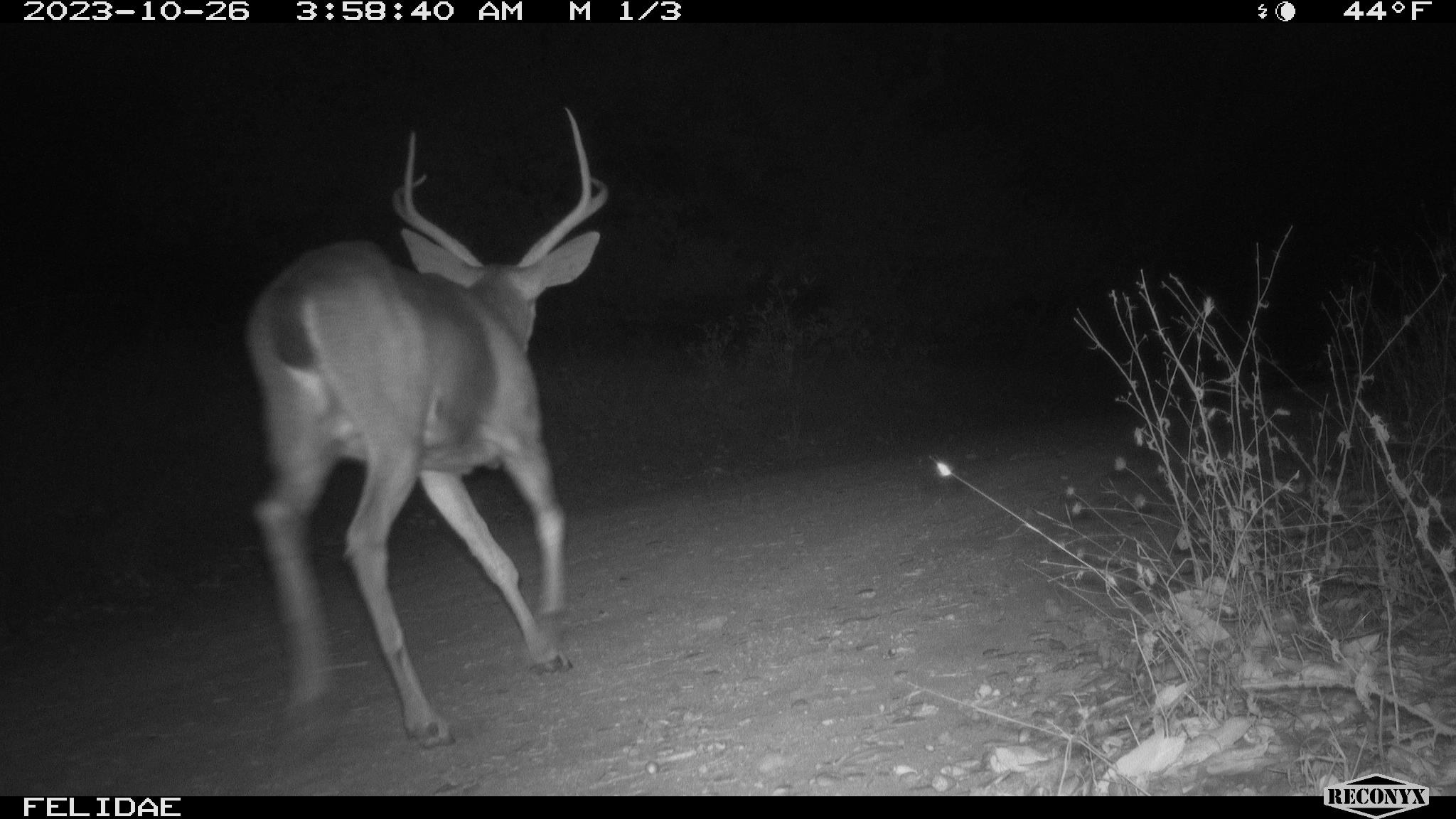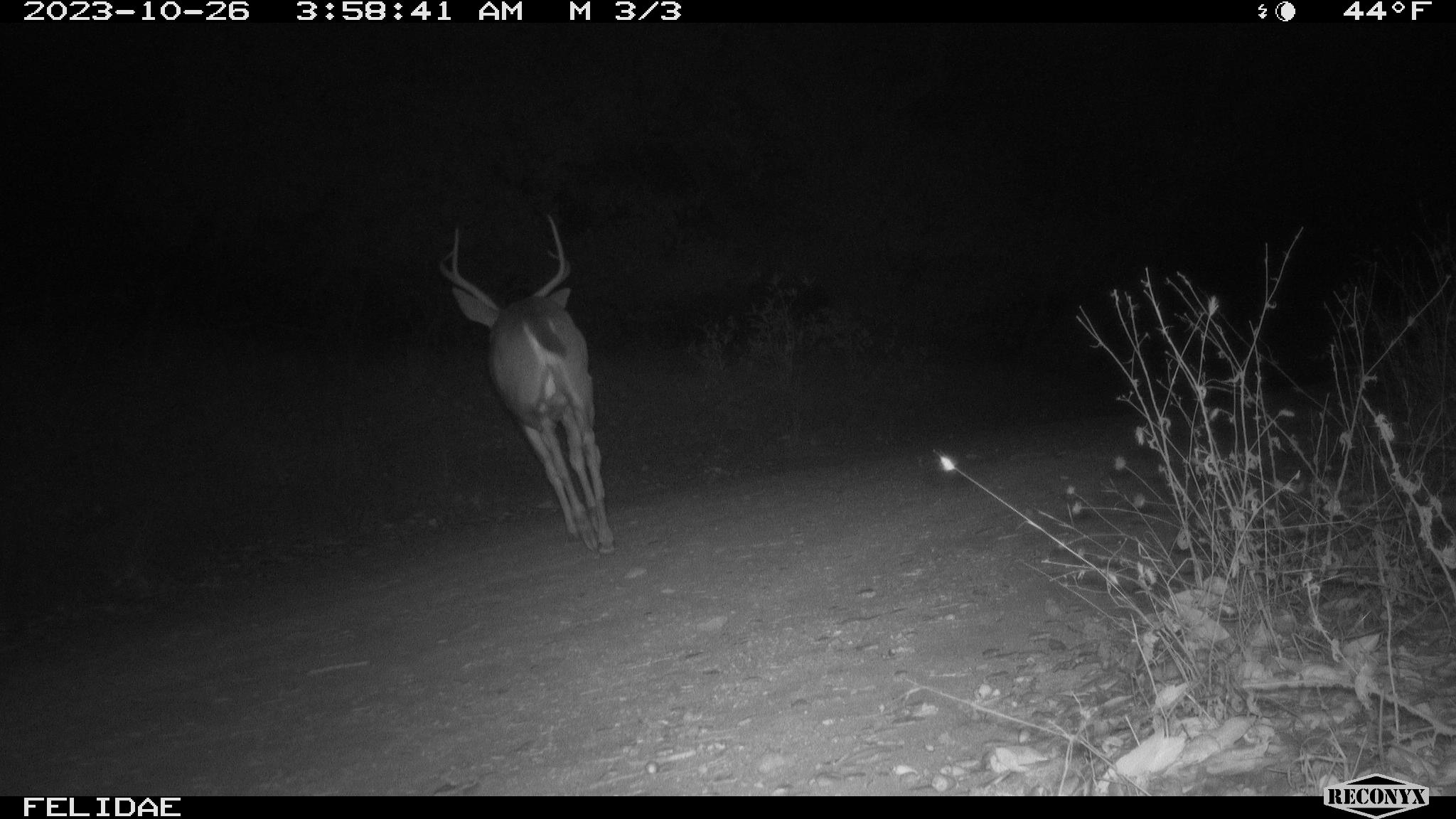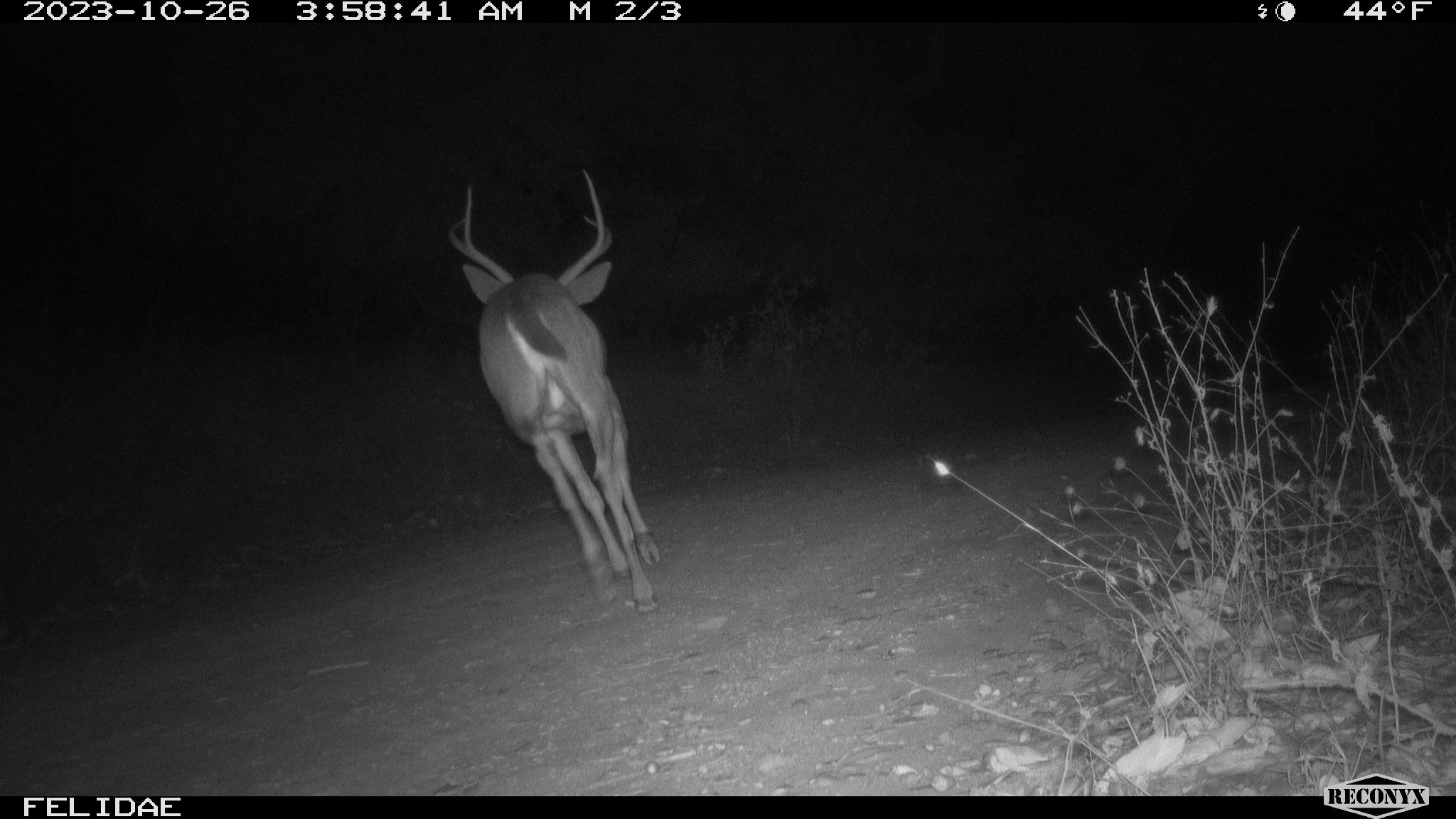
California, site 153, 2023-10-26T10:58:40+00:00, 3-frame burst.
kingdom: Animalia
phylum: Chordata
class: Mammalia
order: Artiodactyla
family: Cervidae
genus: Odocoileus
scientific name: Odocoileus hemionus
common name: mule deer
Mule deer (Odocoileus hemionus).